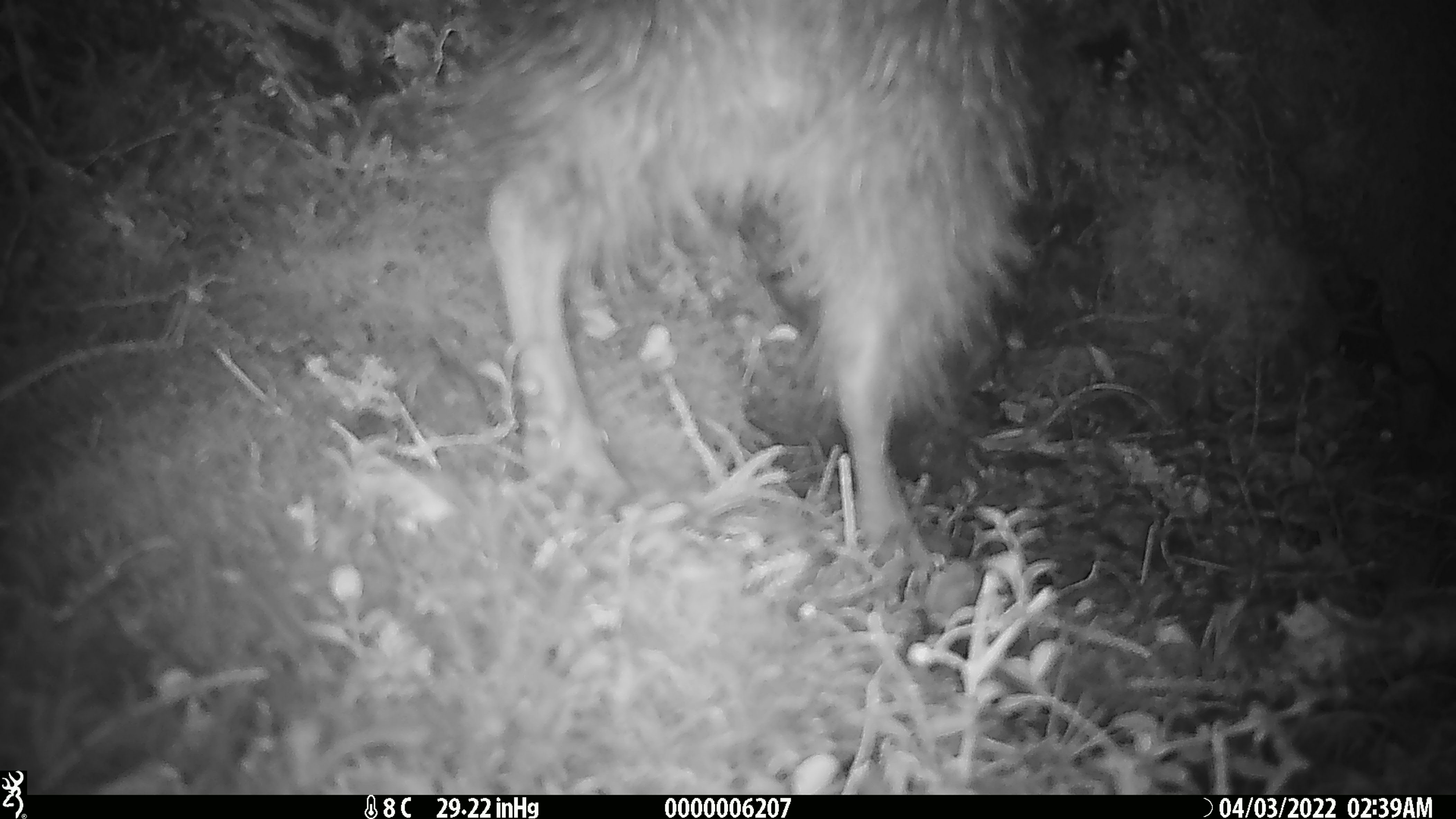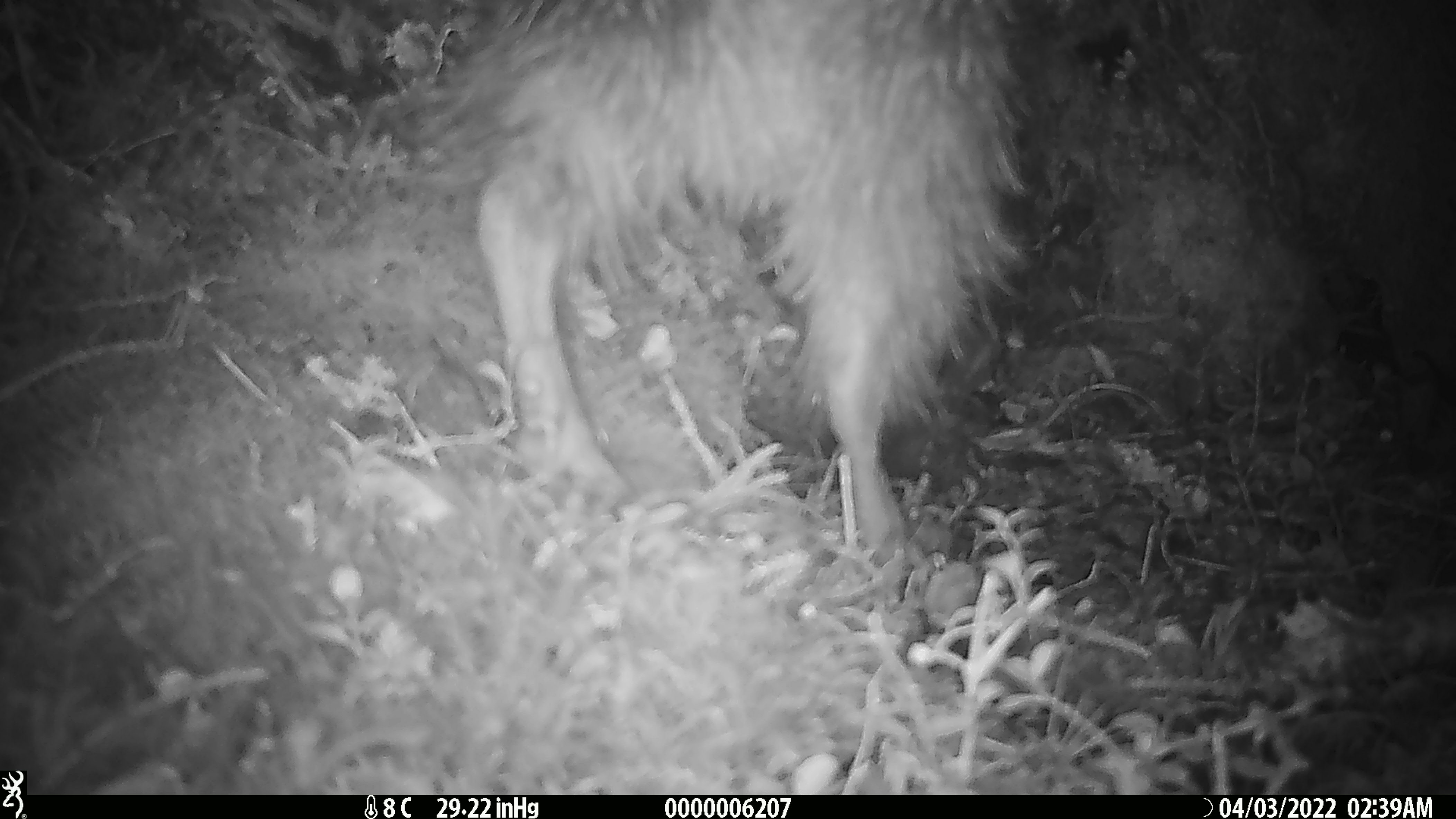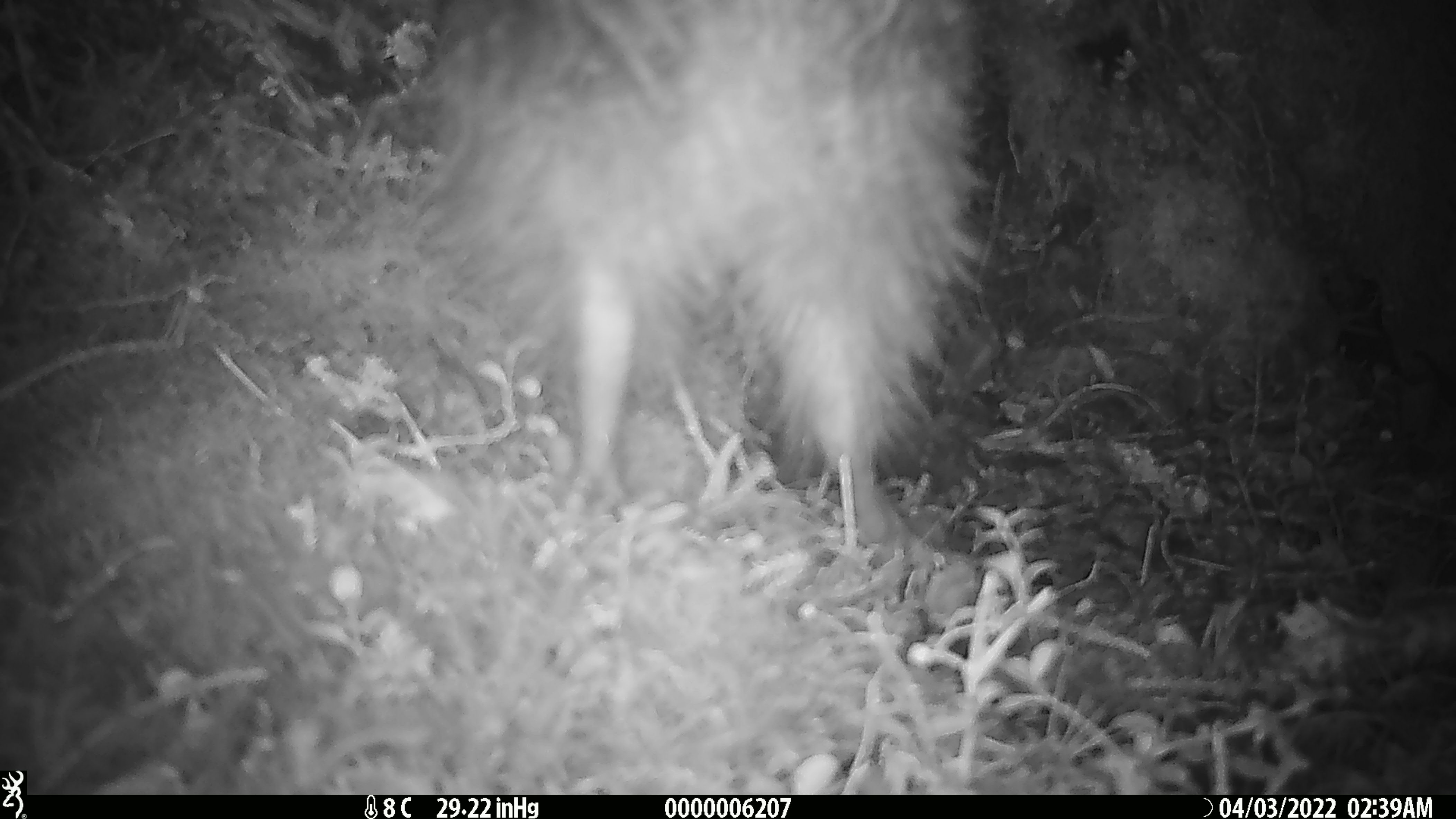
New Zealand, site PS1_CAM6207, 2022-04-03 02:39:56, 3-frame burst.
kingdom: Animalia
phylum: Chordata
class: Aves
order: Apterygiformes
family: Apterygidae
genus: Apteryx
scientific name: Apteryx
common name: kiwi